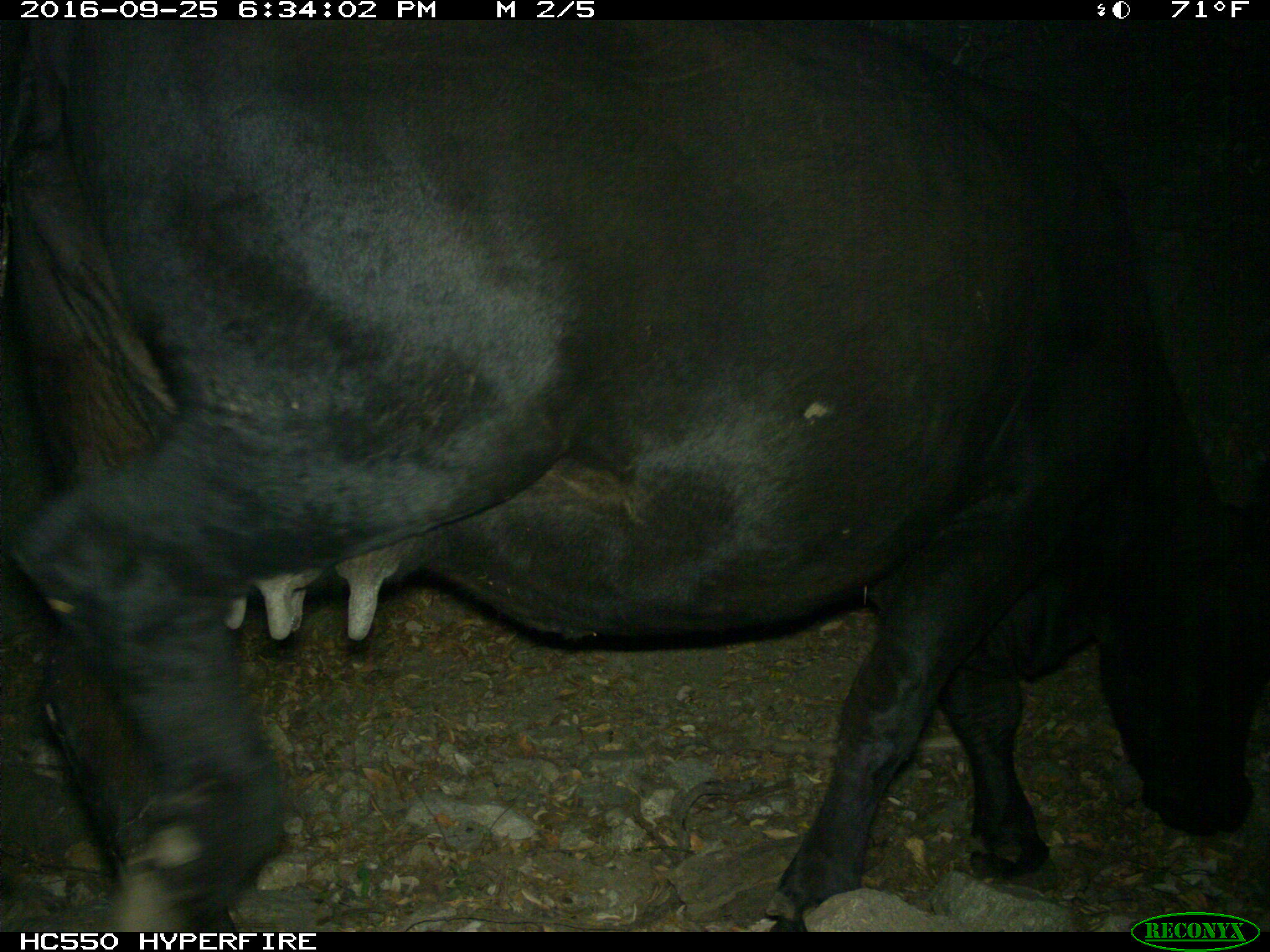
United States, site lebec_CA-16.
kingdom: Animalia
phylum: Chordata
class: Mammalia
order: Artiodactyla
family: Bovidae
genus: Bos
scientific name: Bos taurus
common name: domestic cow